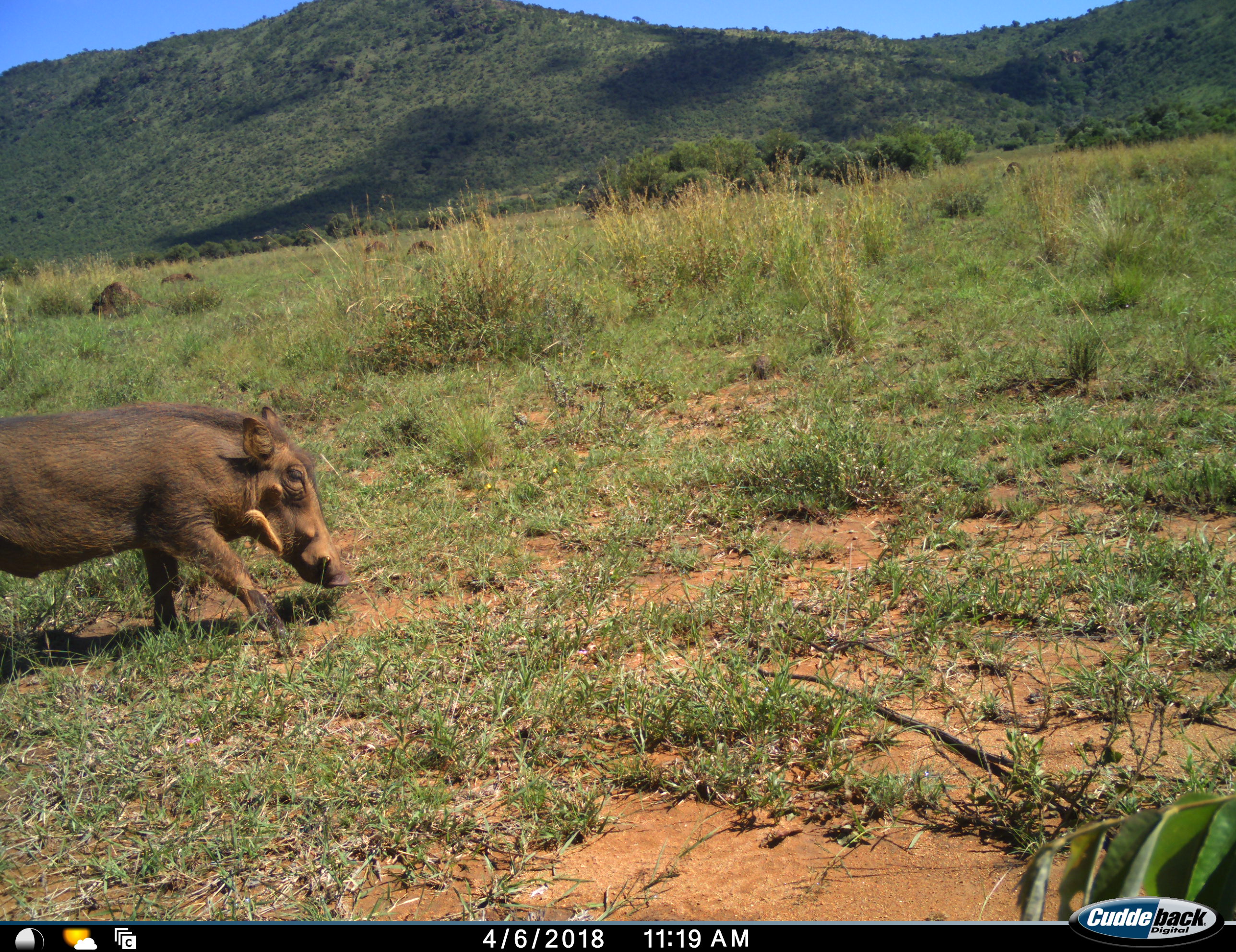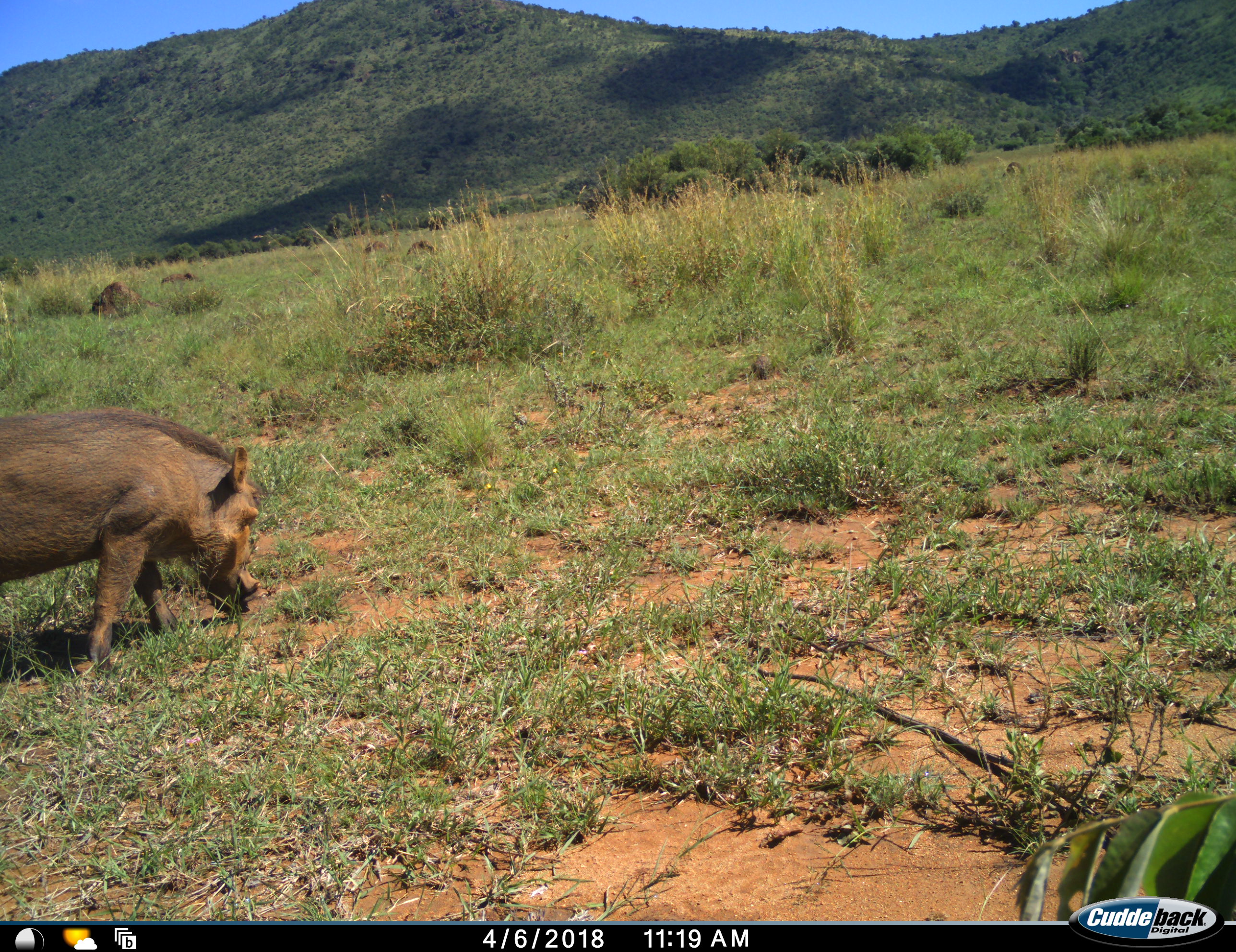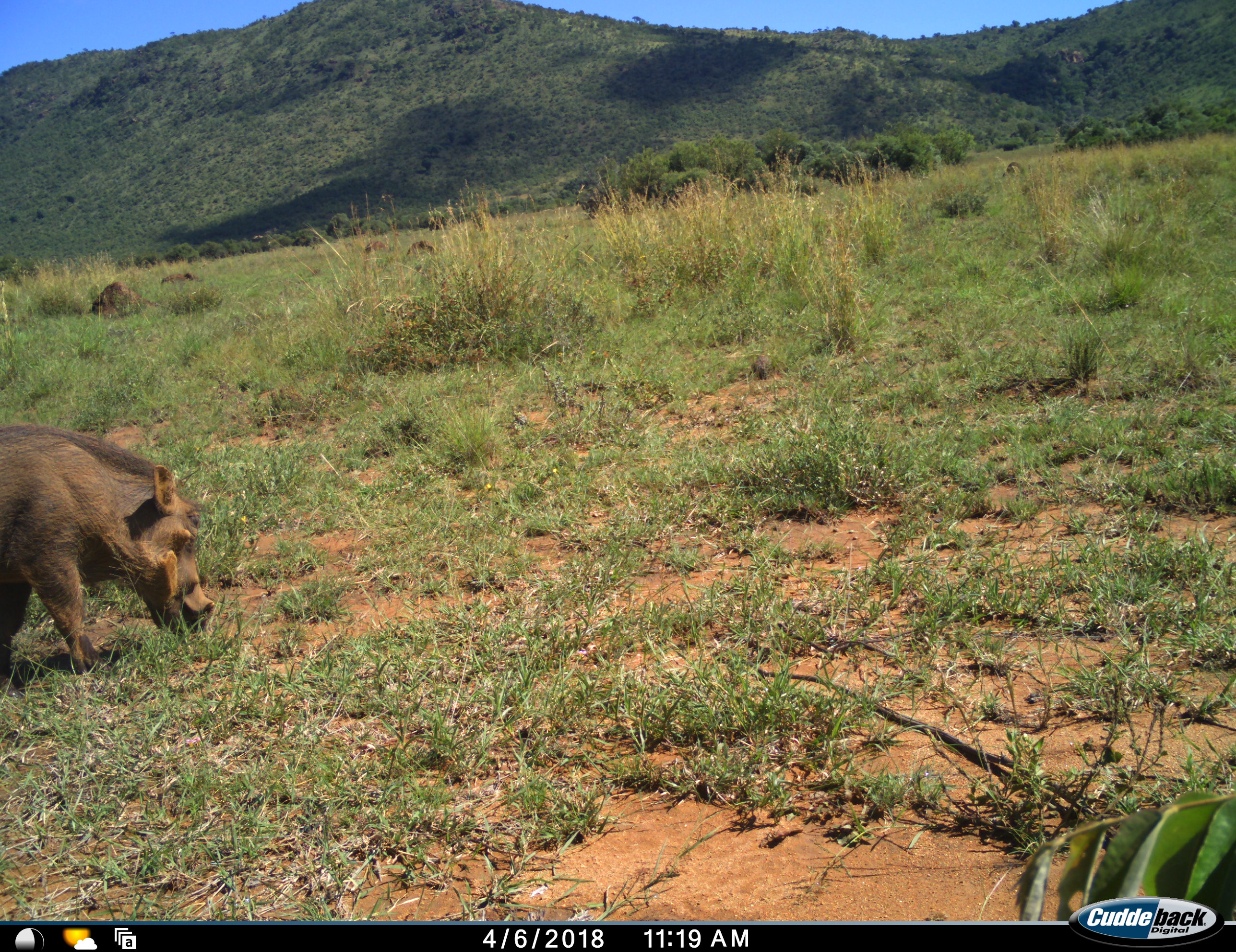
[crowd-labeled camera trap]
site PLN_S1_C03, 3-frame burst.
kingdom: Animalia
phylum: Chordata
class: Mammalia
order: Artiodactyla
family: Suidae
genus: Phacochoerus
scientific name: Phacochoerus africanus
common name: warthog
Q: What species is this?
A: Warthog (Phacochoerus africanus).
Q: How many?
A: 1.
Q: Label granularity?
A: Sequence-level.